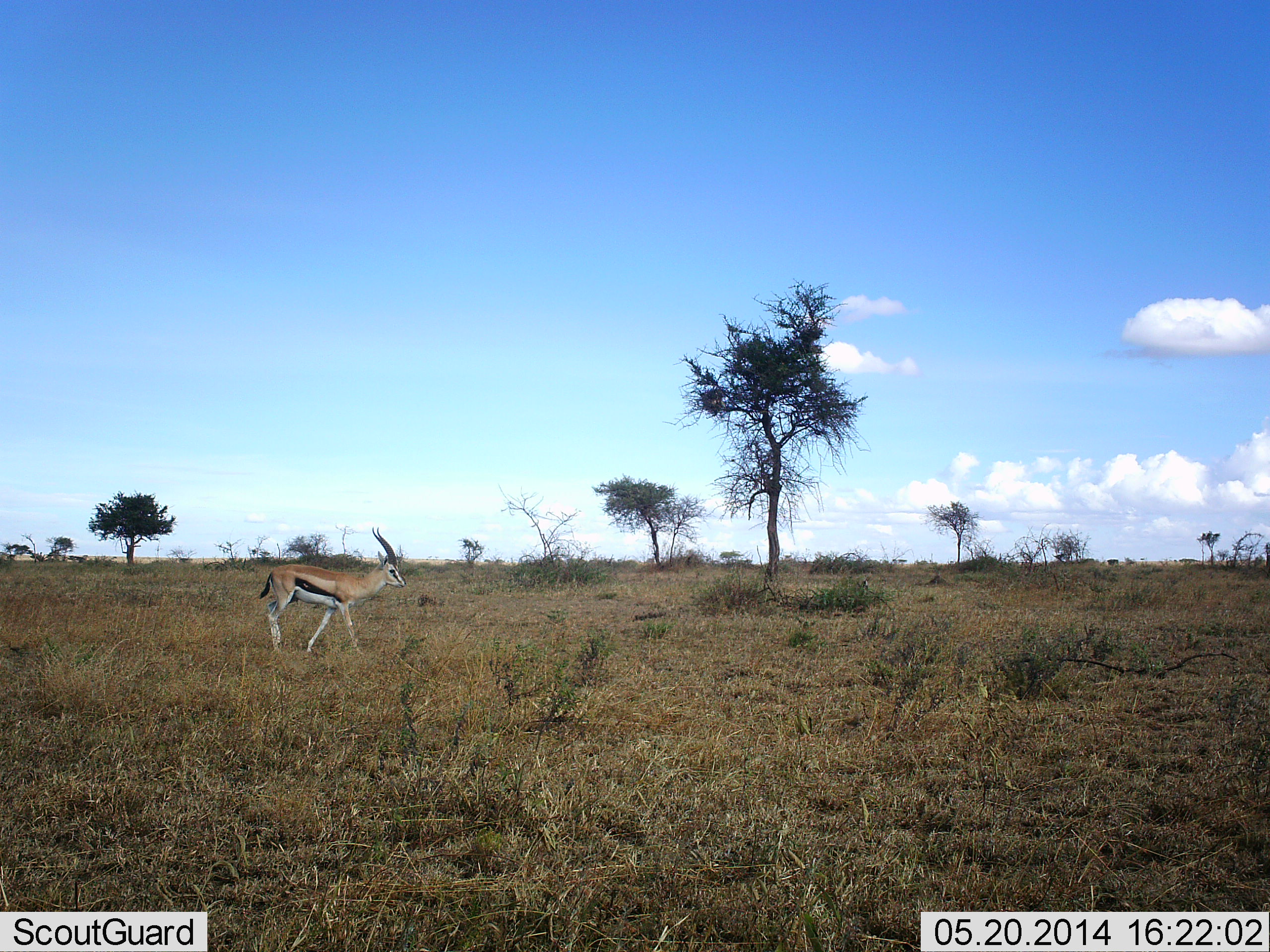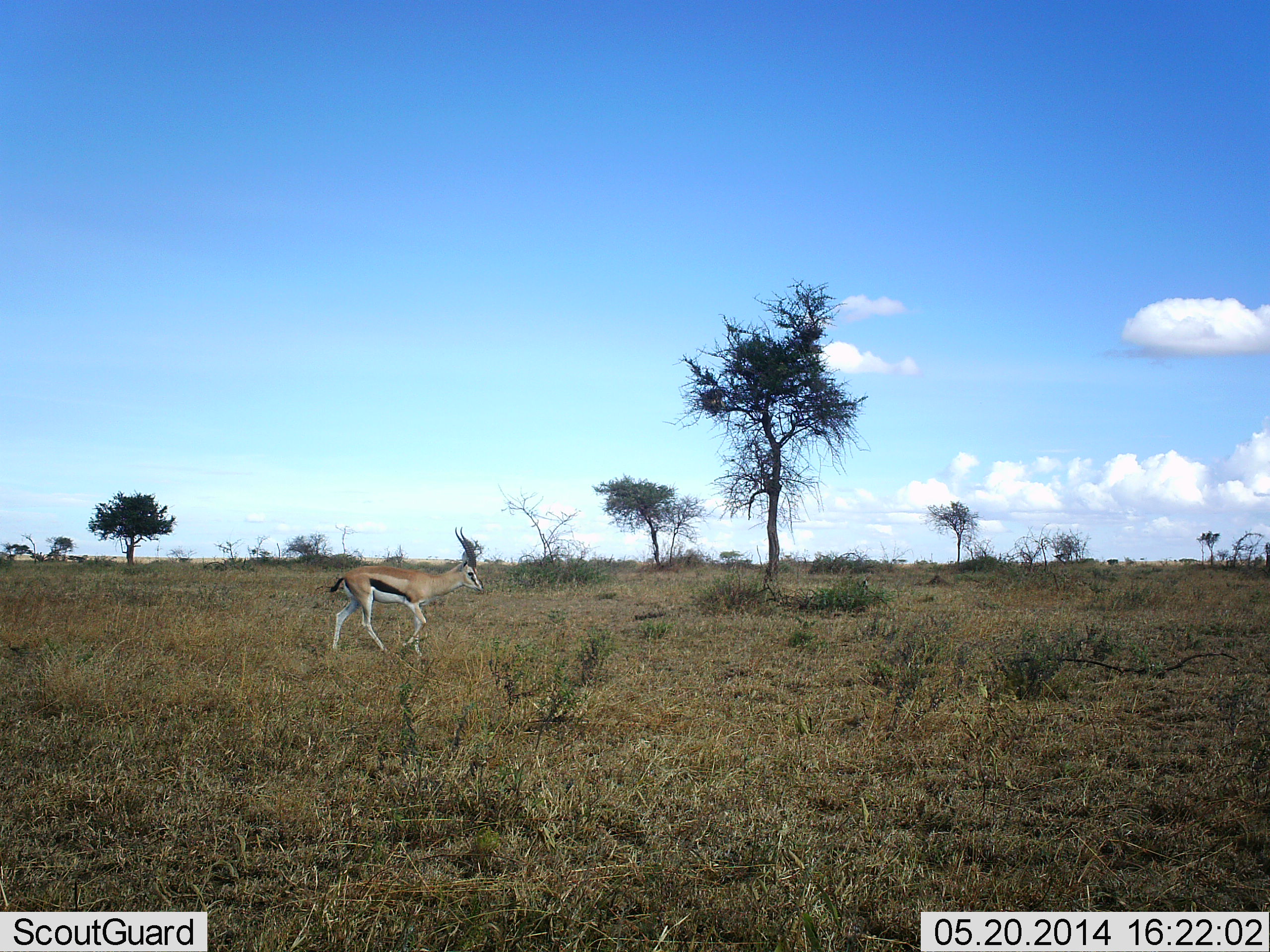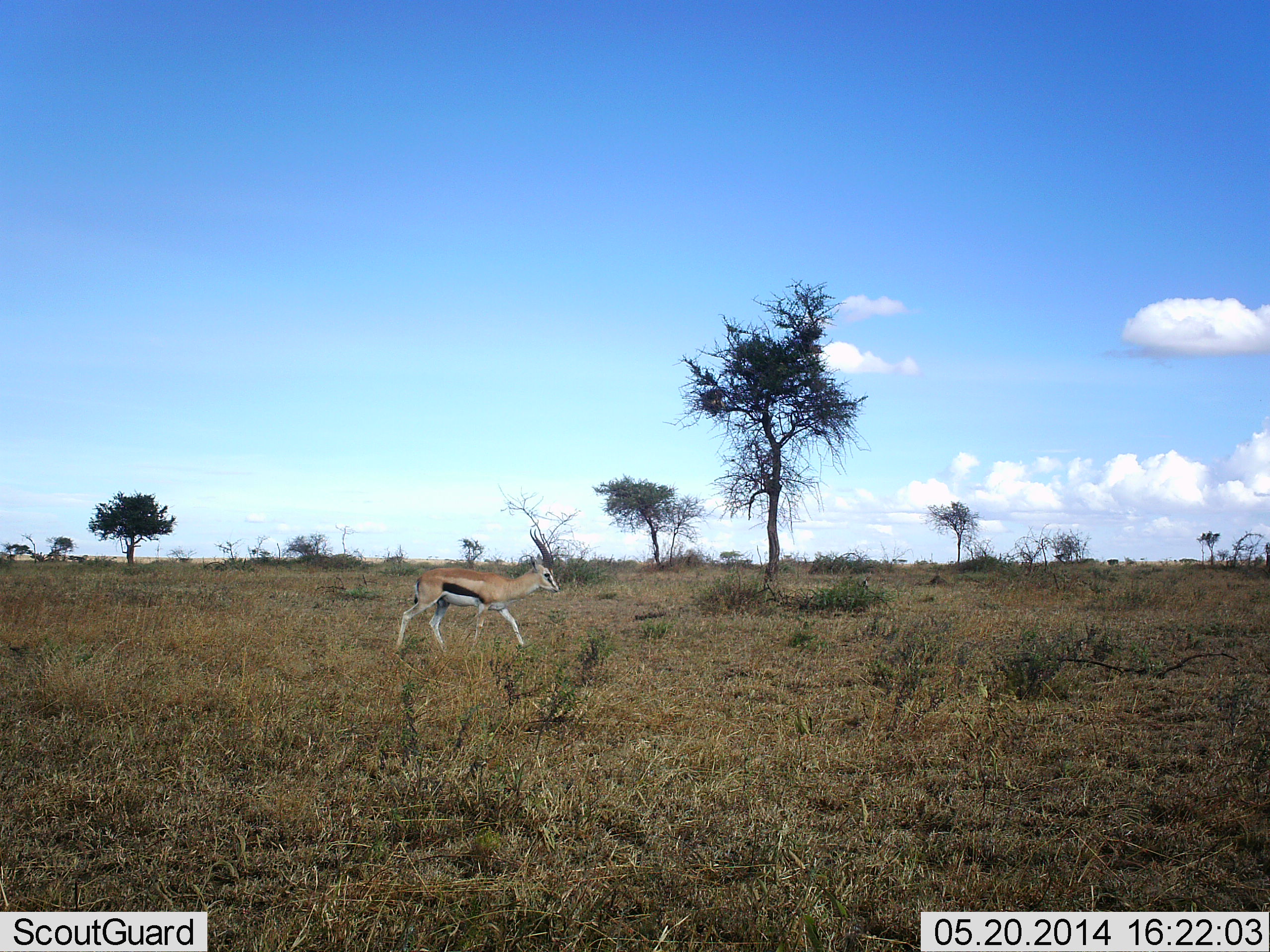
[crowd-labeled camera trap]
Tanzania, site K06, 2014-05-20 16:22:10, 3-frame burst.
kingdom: Animalia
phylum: Chordata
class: Mammalia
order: Artiodactyla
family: Bovidae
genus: Eudorcas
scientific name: Eudorcas thomsonii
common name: thomson's gazelle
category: gazellethomsons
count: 1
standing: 10%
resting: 0%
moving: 90%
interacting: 0%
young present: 0%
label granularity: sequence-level